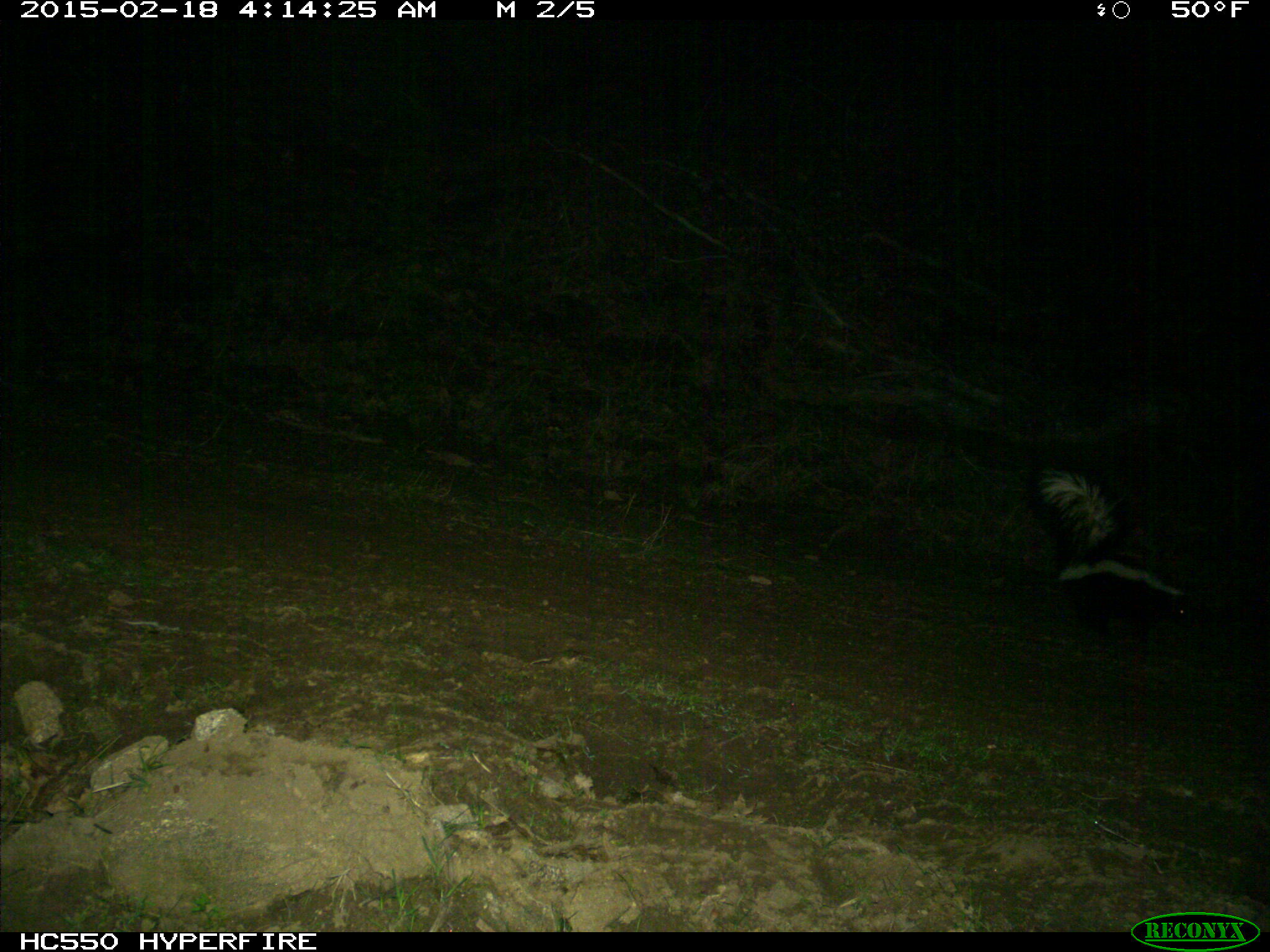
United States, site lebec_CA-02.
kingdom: Animalia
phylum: Chordata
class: Mammalia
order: Carnivora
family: Mephitidae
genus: Mephitis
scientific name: Mephitis mephitis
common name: striped skunk